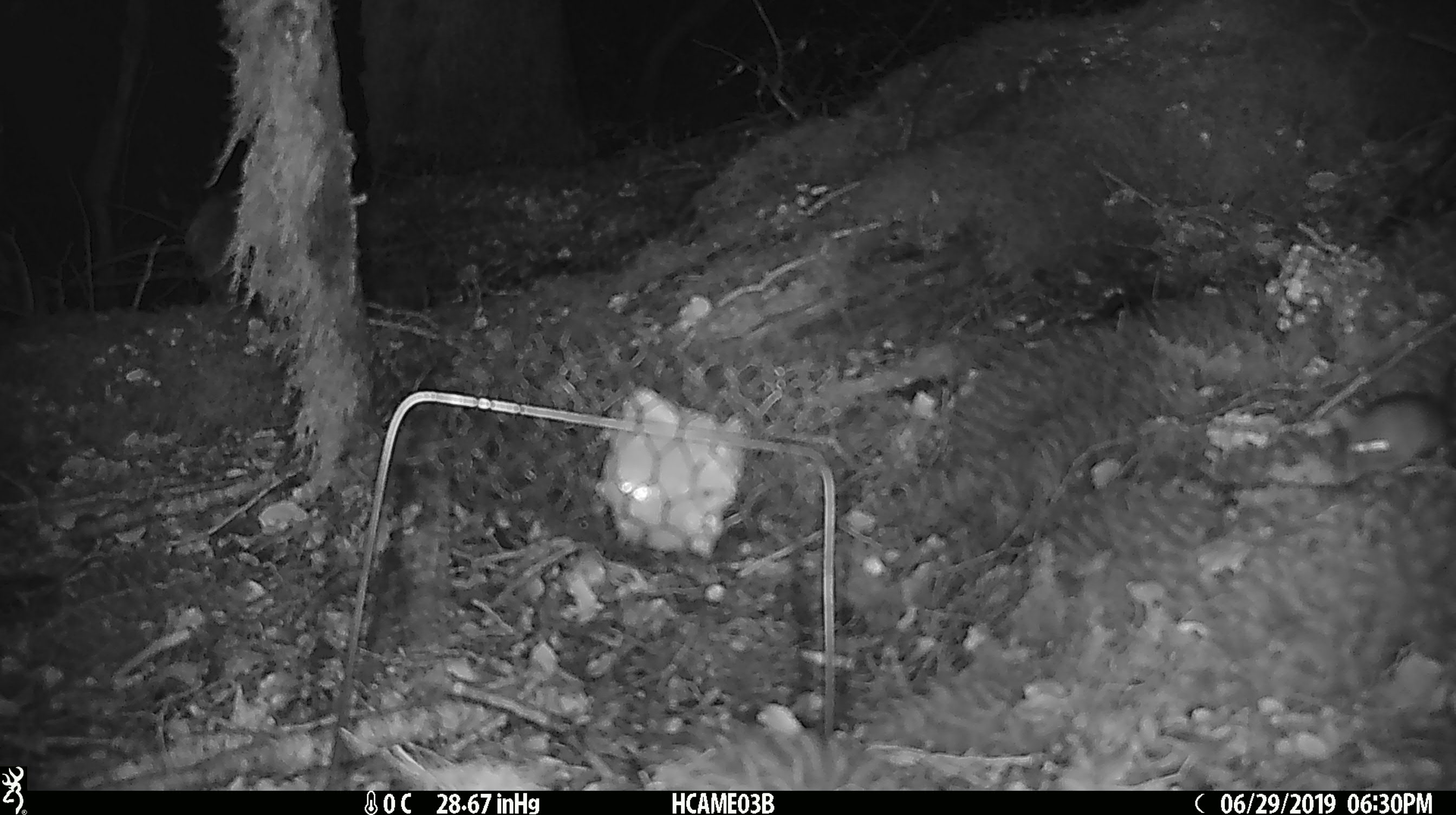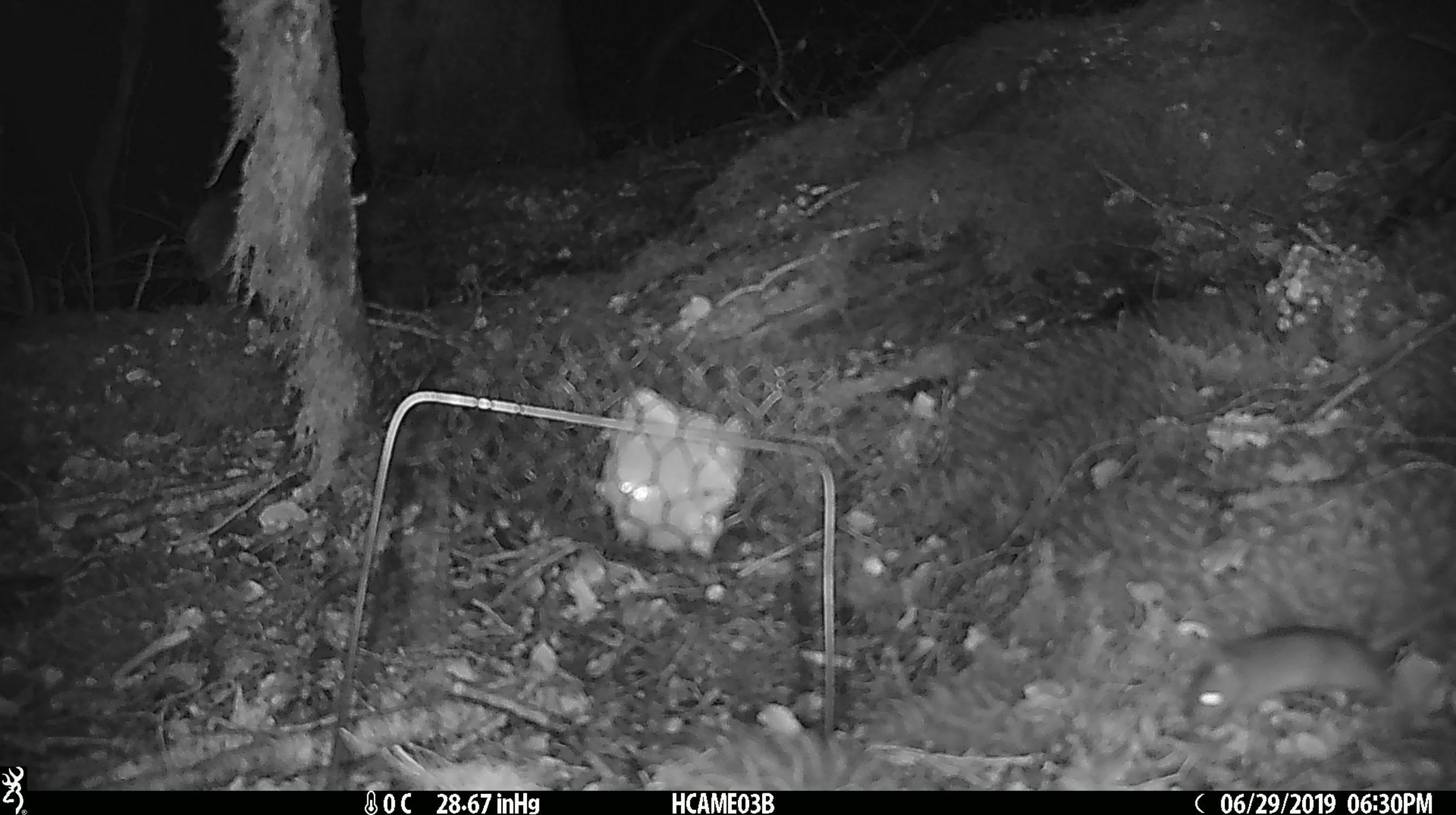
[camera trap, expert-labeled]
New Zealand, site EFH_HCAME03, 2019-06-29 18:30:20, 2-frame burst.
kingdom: Animalia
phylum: Chordata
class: Mammalia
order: Rodentia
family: Muridae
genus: Mus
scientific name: Mus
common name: mouse